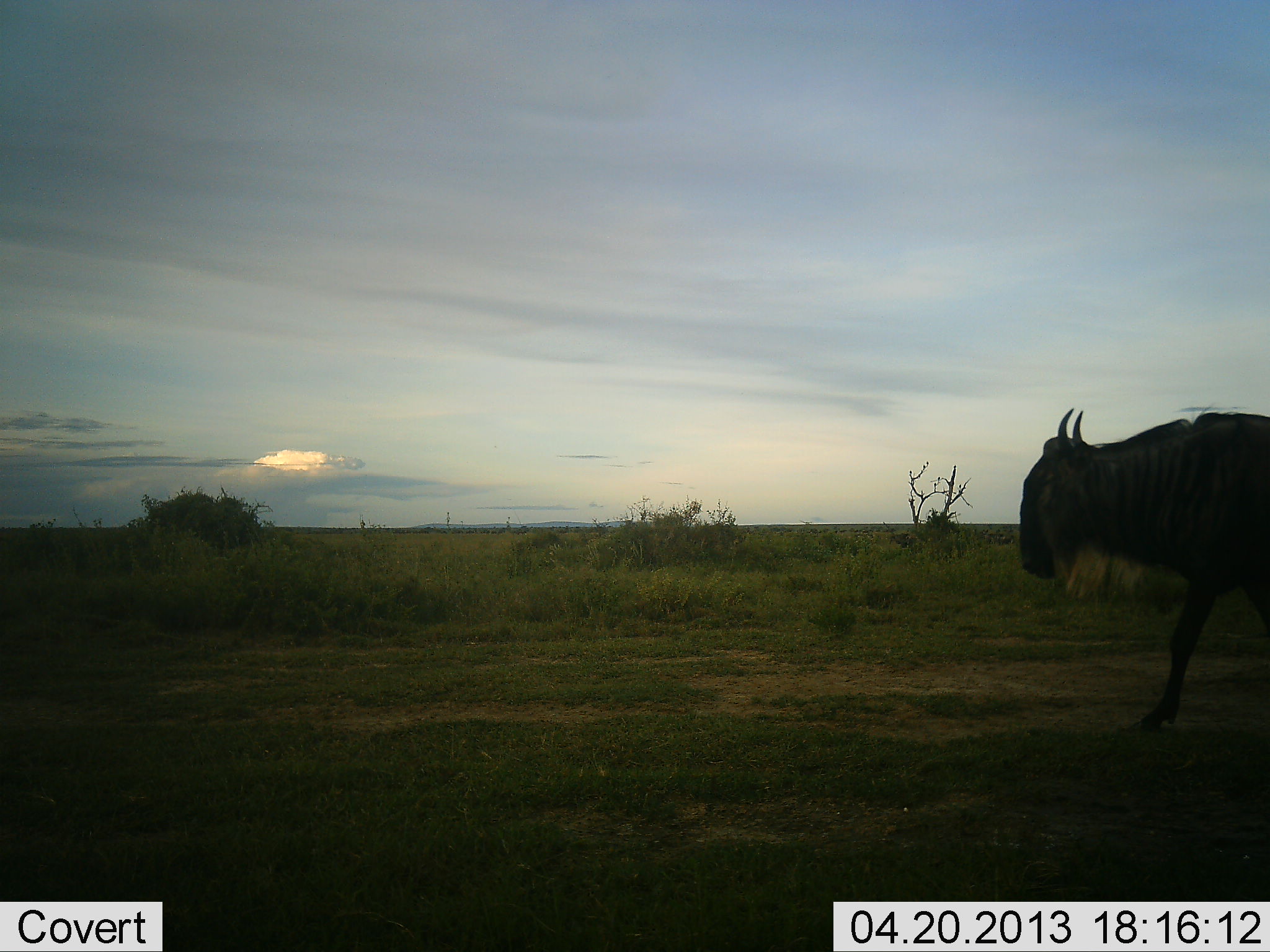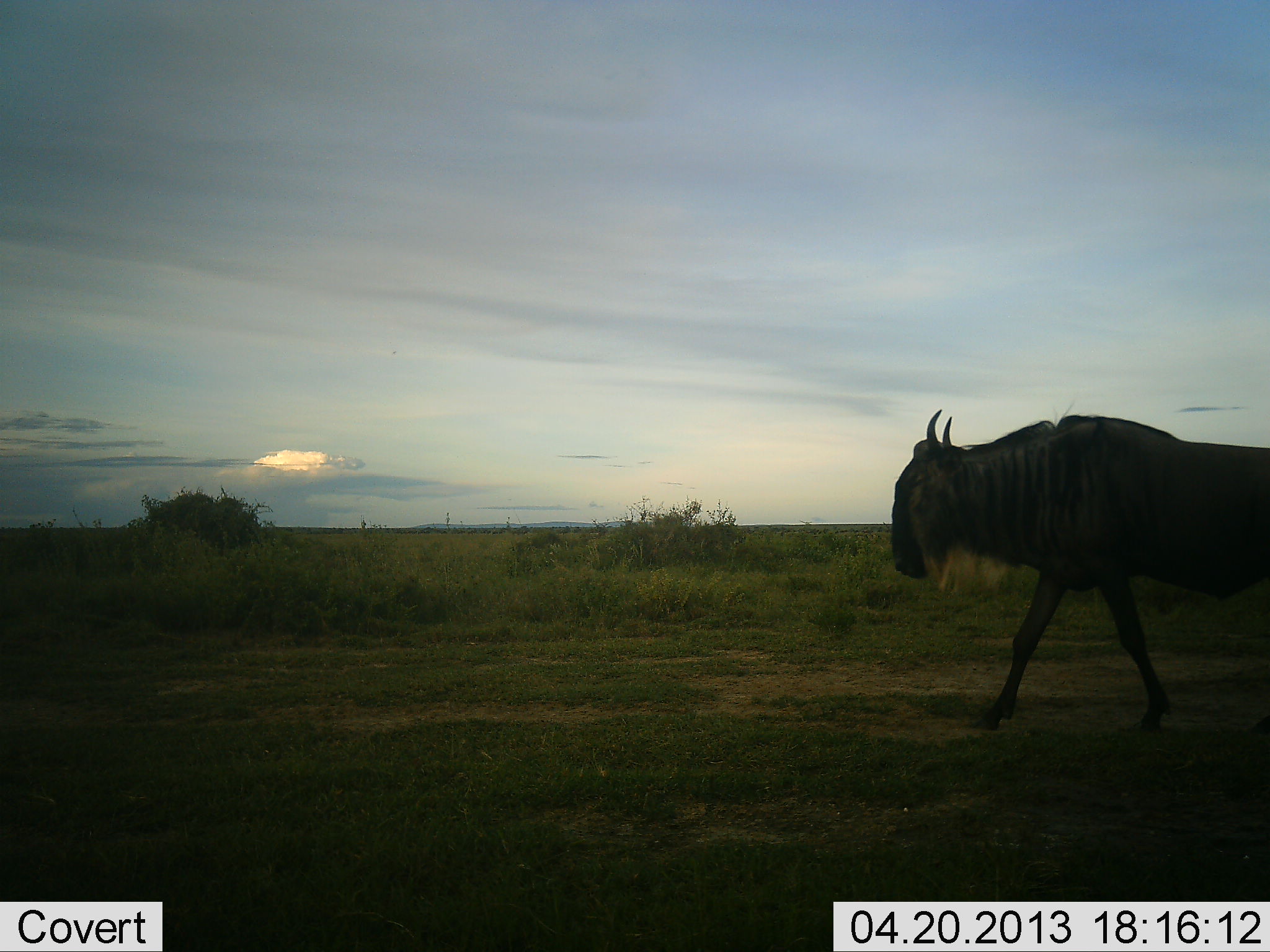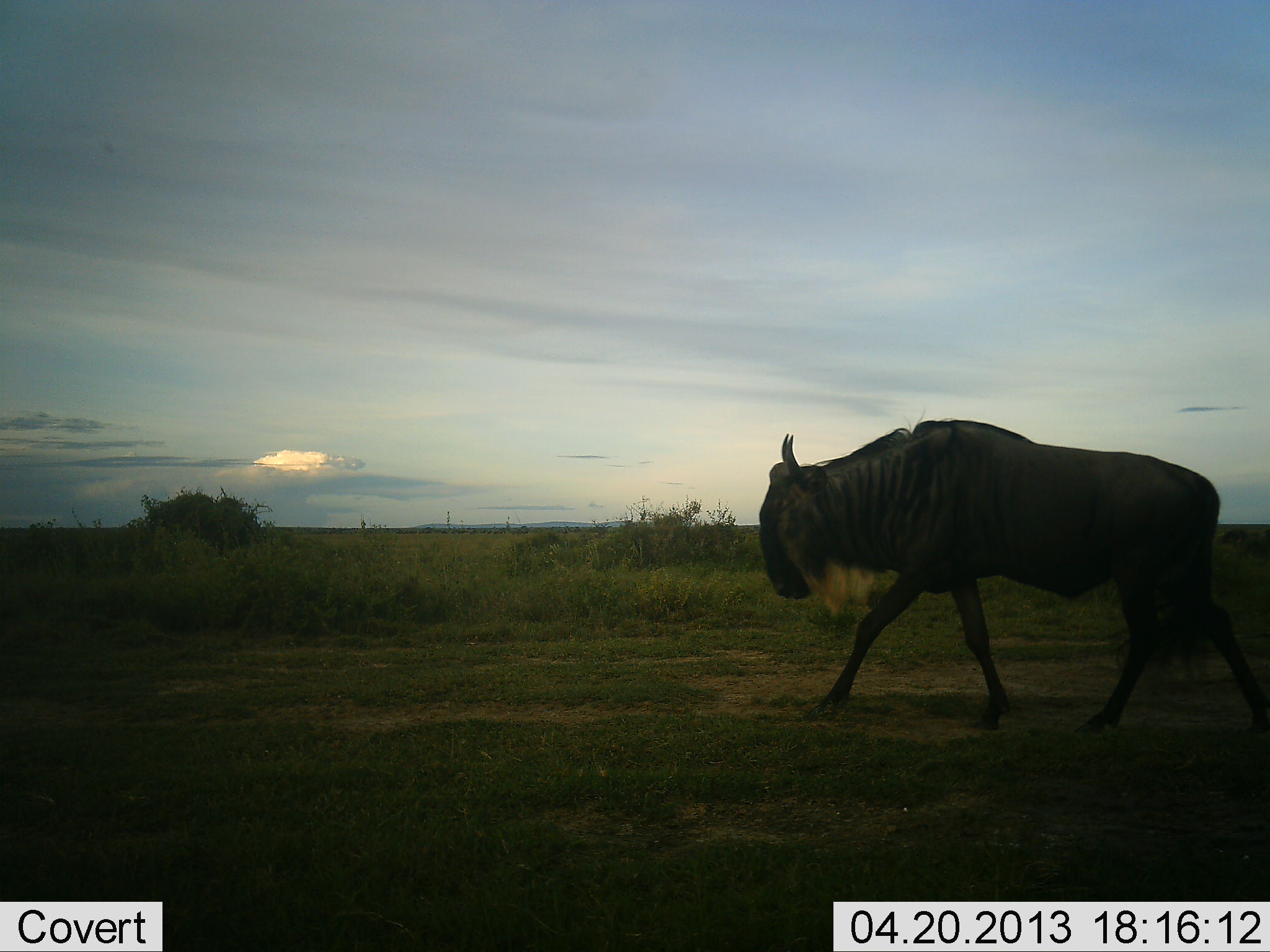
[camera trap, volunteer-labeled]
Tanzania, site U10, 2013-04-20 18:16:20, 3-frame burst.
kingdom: Animalia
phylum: Chordata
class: Mammalia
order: Artiodactyla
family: Bovidae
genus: Connochaetes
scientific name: Connochaetes taurinus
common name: blue wildebeest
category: wildebeest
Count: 1.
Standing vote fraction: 0%.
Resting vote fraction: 0%.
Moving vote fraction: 100%.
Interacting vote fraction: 0%.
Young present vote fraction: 0%.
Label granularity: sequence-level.